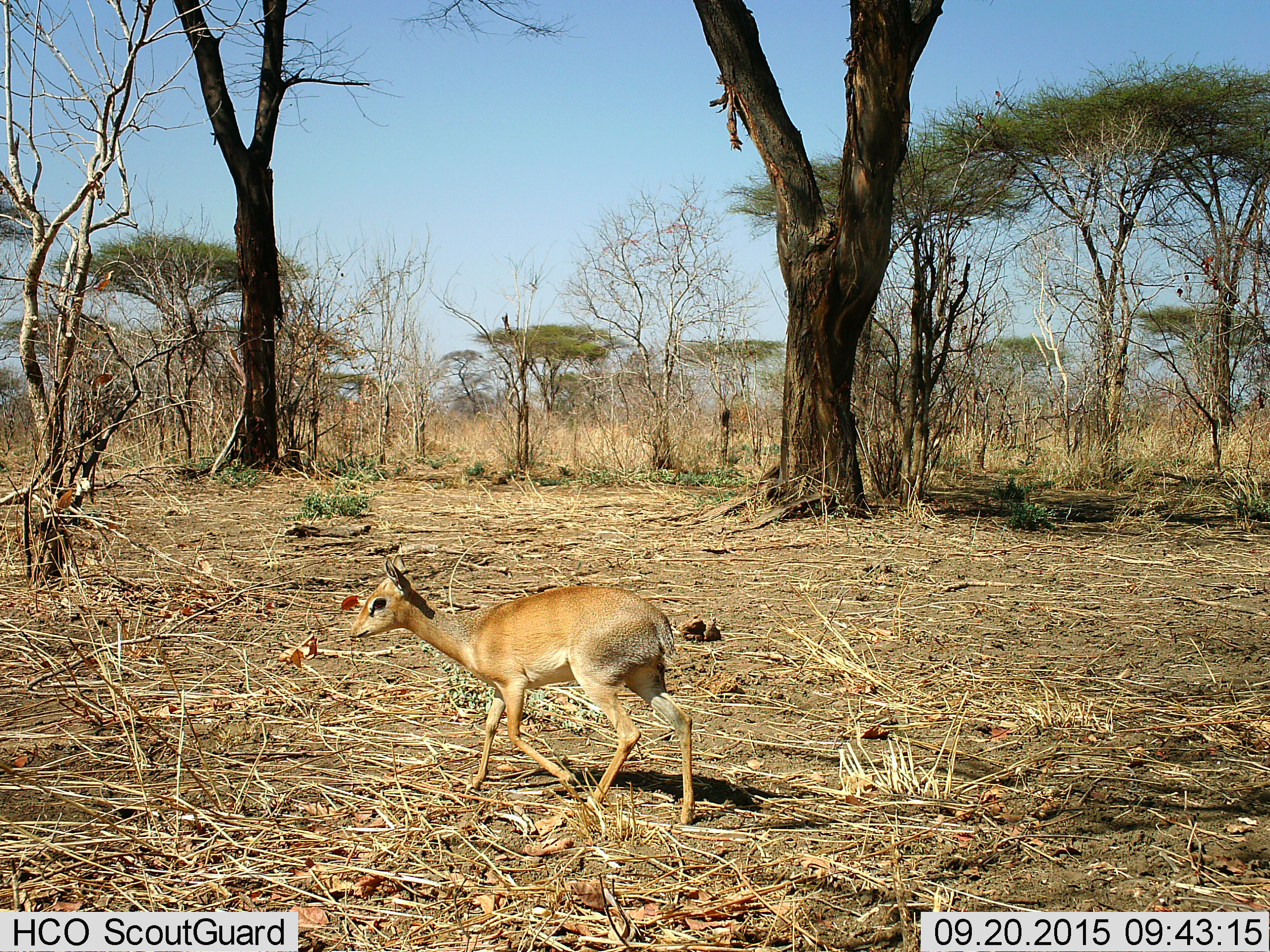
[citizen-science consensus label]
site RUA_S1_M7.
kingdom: Animalia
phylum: Chordata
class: Mammalia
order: Artiodactyla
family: Bovidae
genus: Madoqua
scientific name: Madoqua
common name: dik-dik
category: dikdik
Dikdik (dik-dik) (Madoqua), count 1. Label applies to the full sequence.